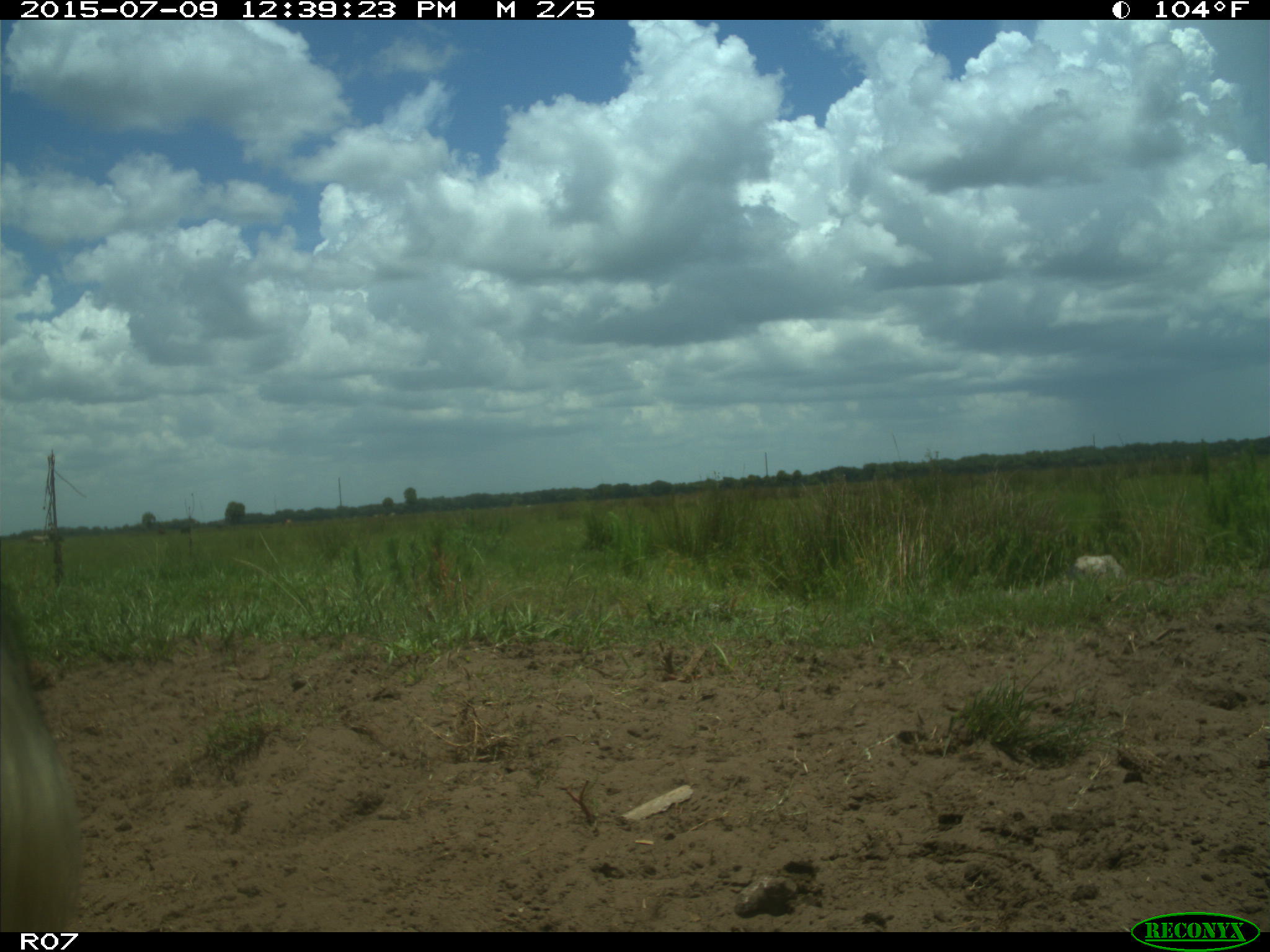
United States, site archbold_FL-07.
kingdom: Animalia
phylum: Chordata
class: Mammalia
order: Artiodactyla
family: Bovidae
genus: Bos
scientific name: Bos taurus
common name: domestic cow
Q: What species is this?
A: Bos taurus (domestic cow).